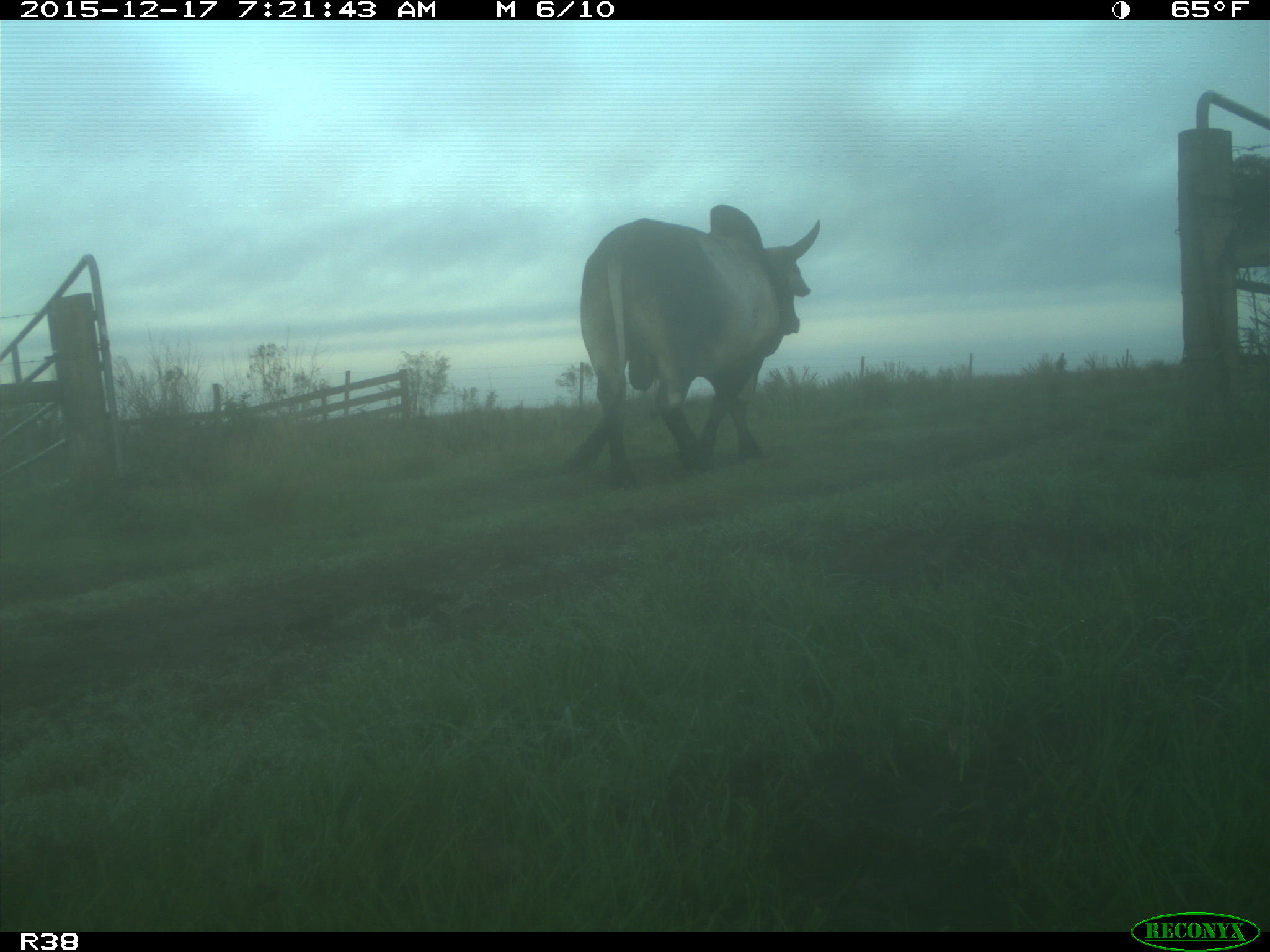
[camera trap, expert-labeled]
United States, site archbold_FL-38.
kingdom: Animalia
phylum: Chordata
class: Mammalia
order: Artiodactyla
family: Bovidae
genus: Bos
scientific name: Bos taurus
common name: domestic cow